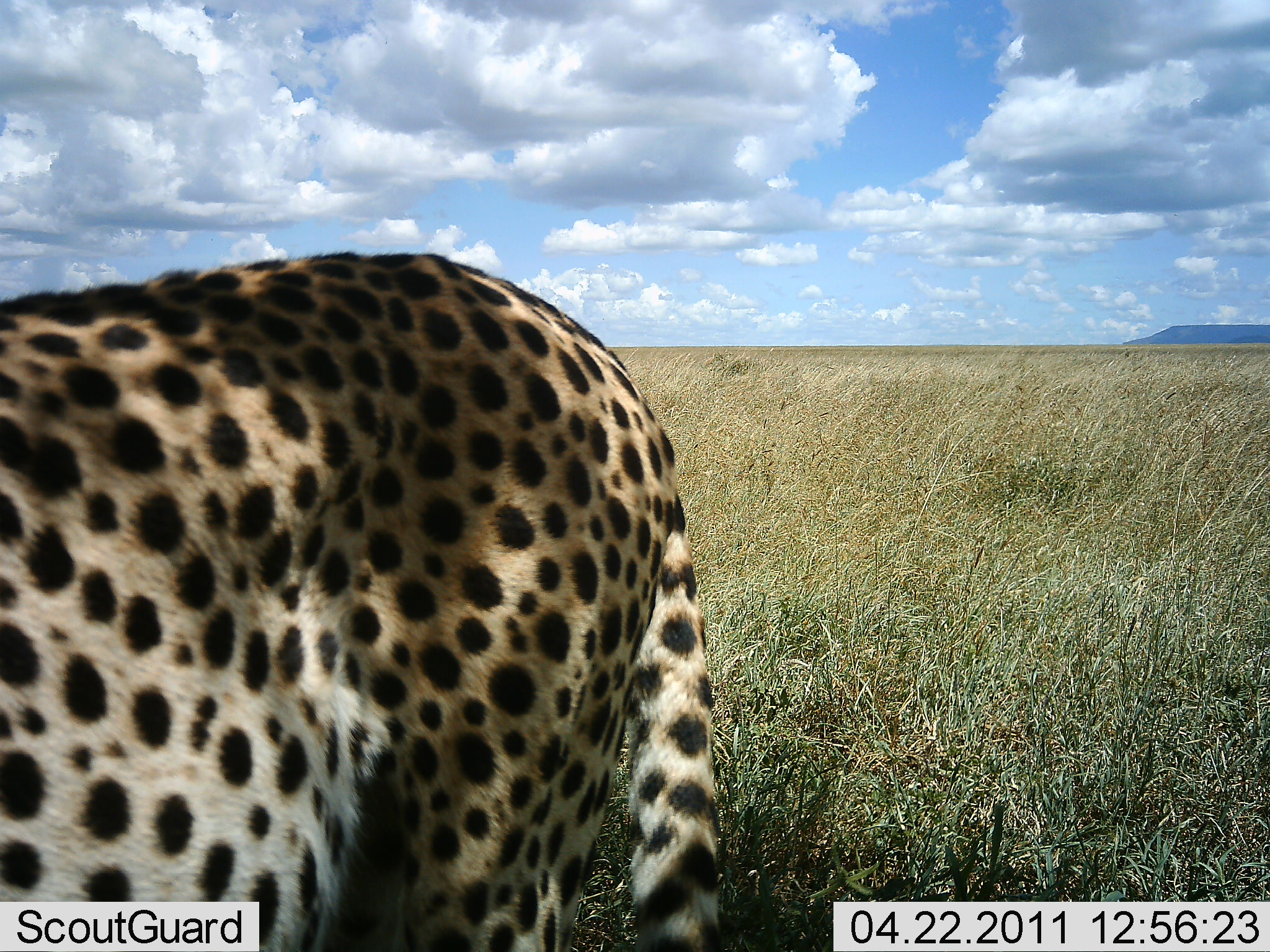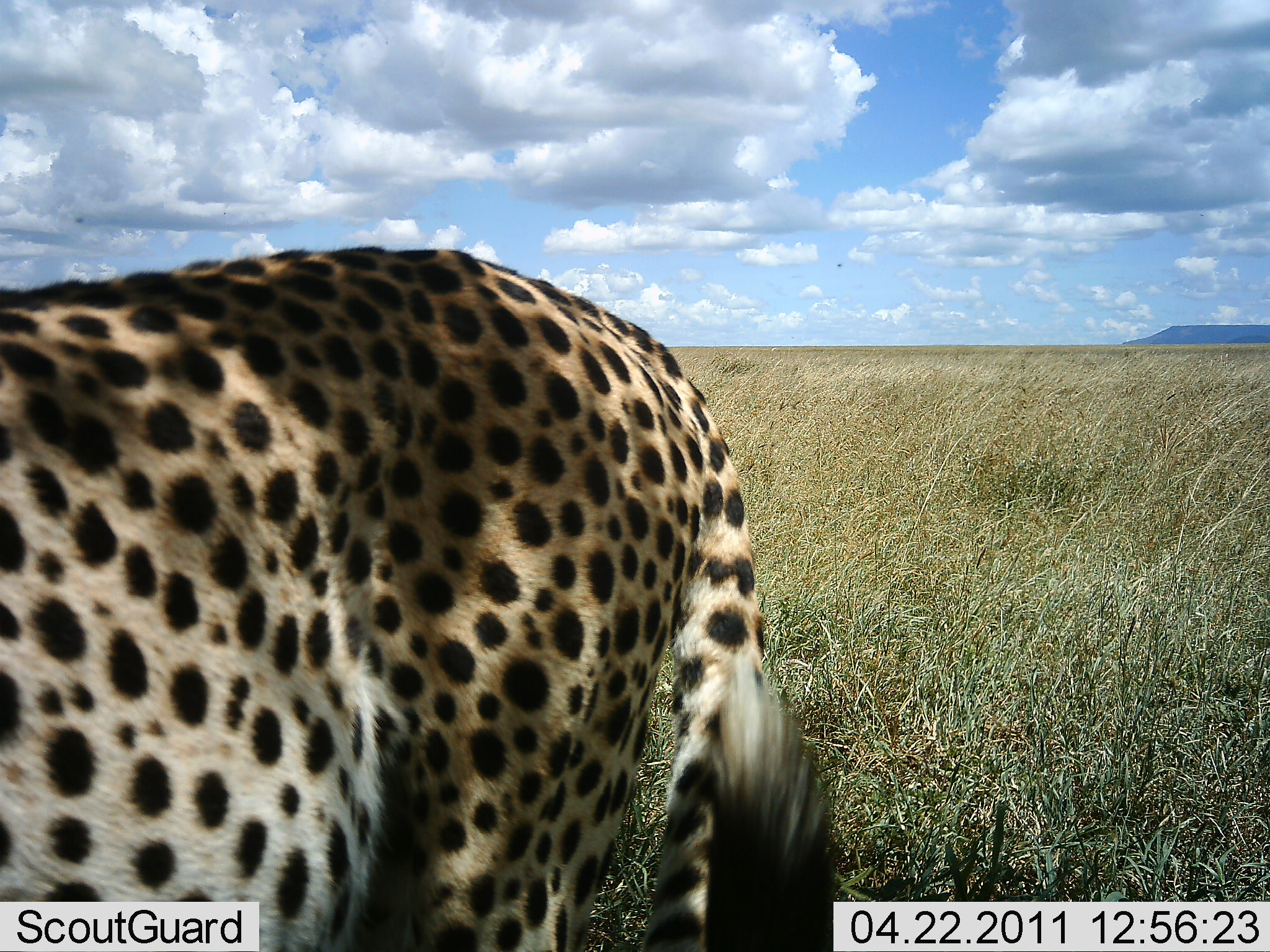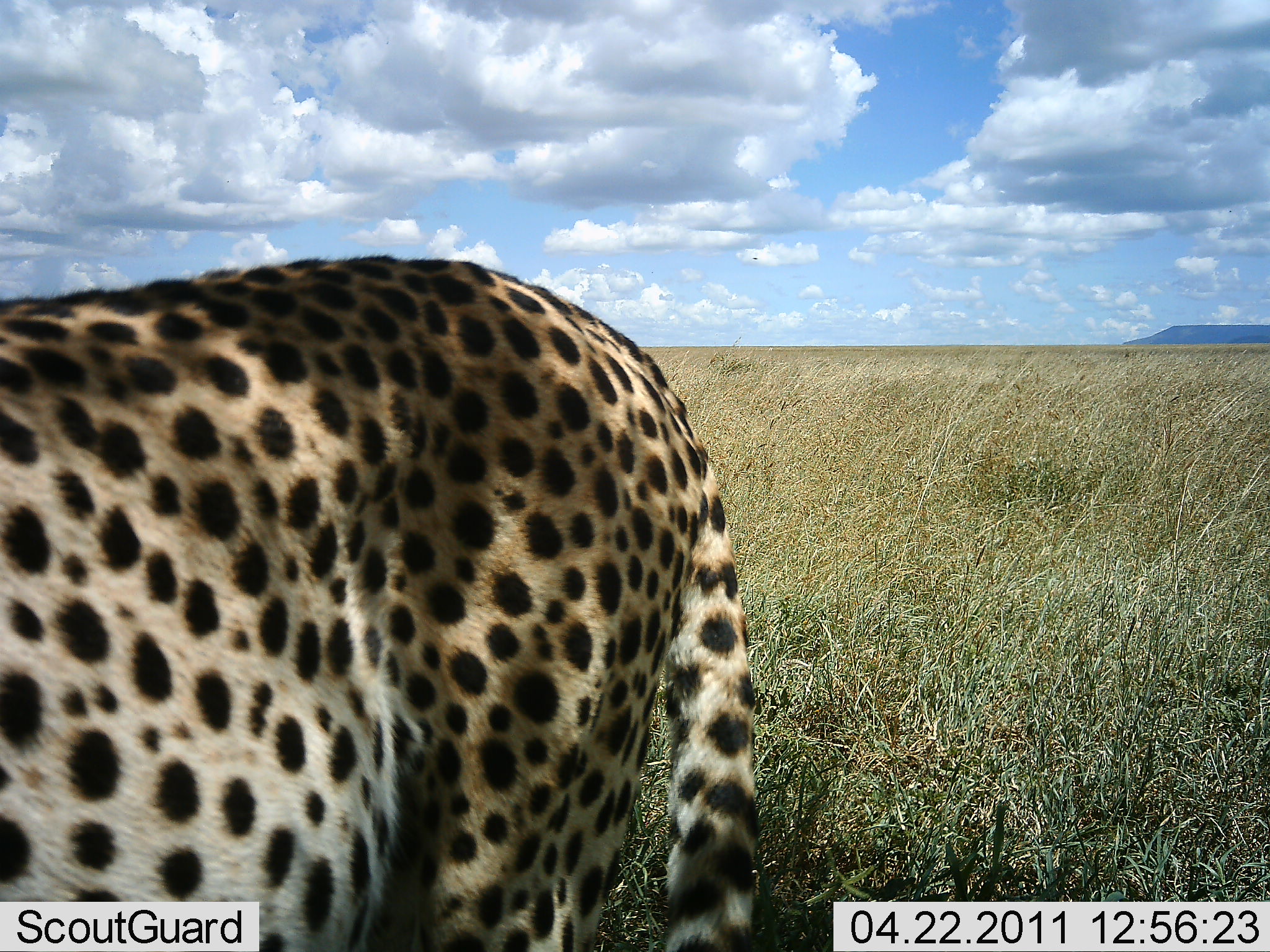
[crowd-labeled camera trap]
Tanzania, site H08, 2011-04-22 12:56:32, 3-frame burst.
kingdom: Animalia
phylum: Chordata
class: Mammalia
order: Carnivora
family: Felidae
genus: Acinonyx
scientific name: Acinonyx jubatus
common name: cheetah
Cheetah (Acinonyx jubatus), count 1. Behavior (volunteer vote fractions): standing 67%, resting 0%, moving 33%, interacting 0%. Young present (vote fraction): 0%. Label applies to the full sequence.